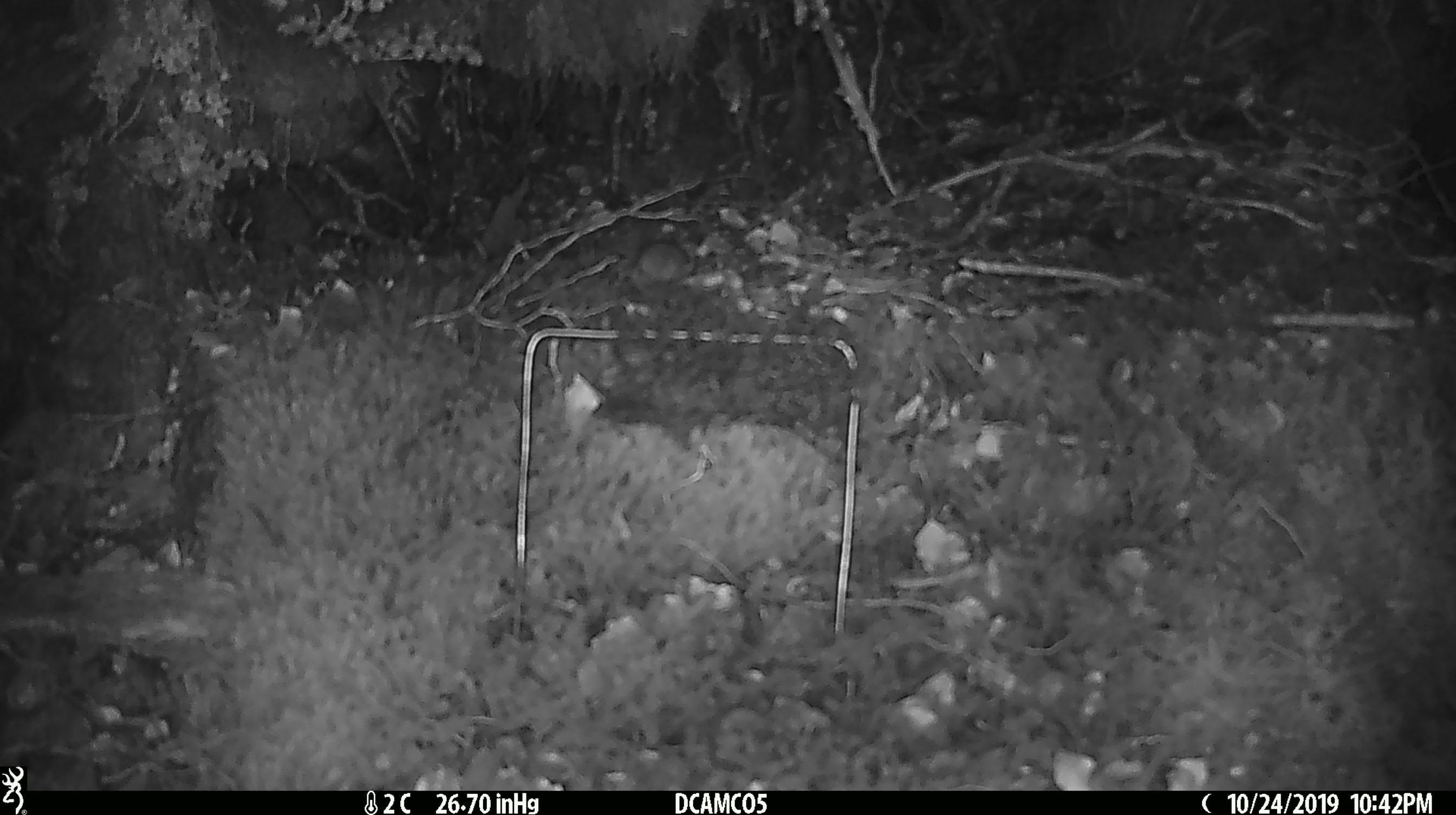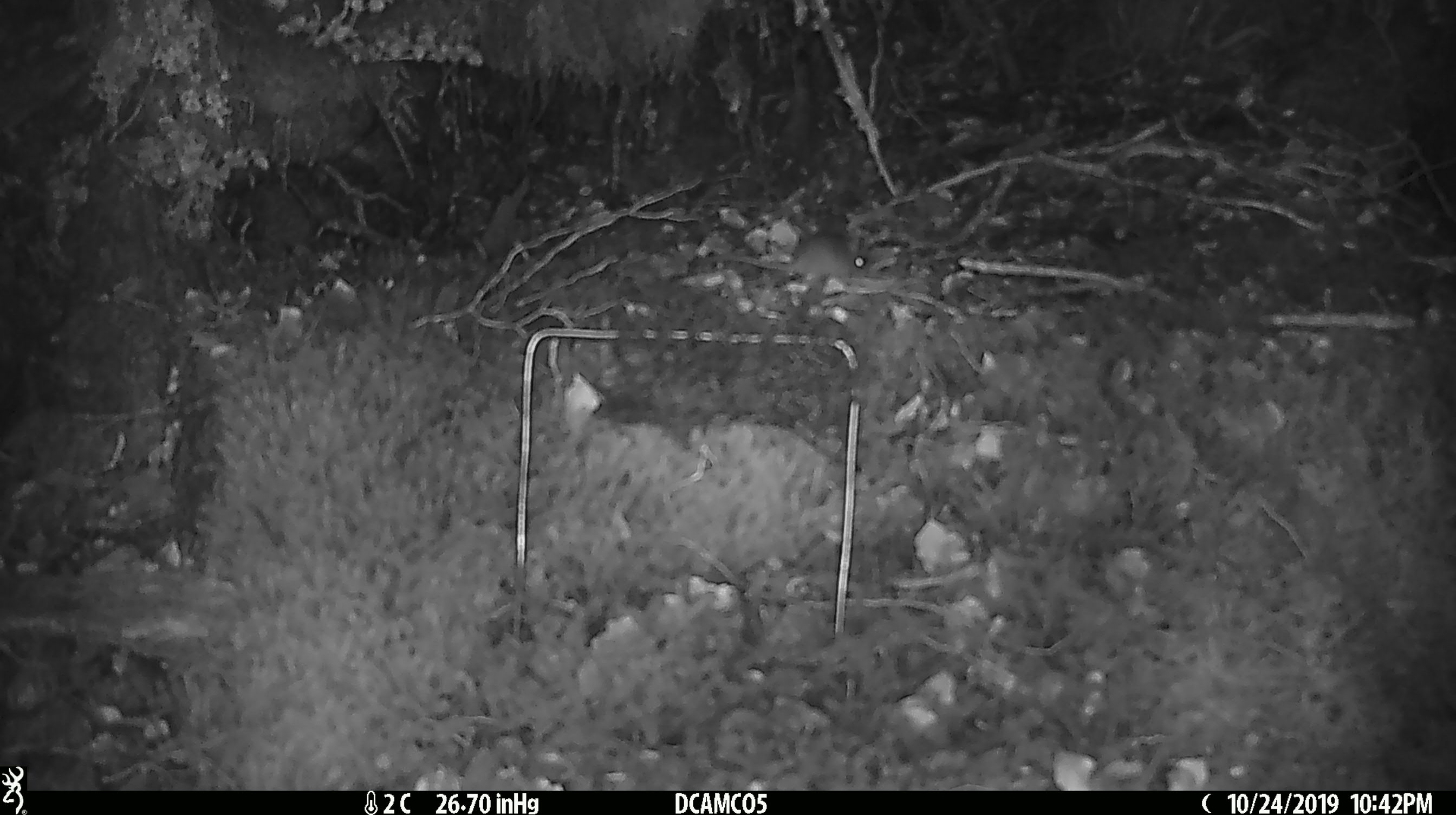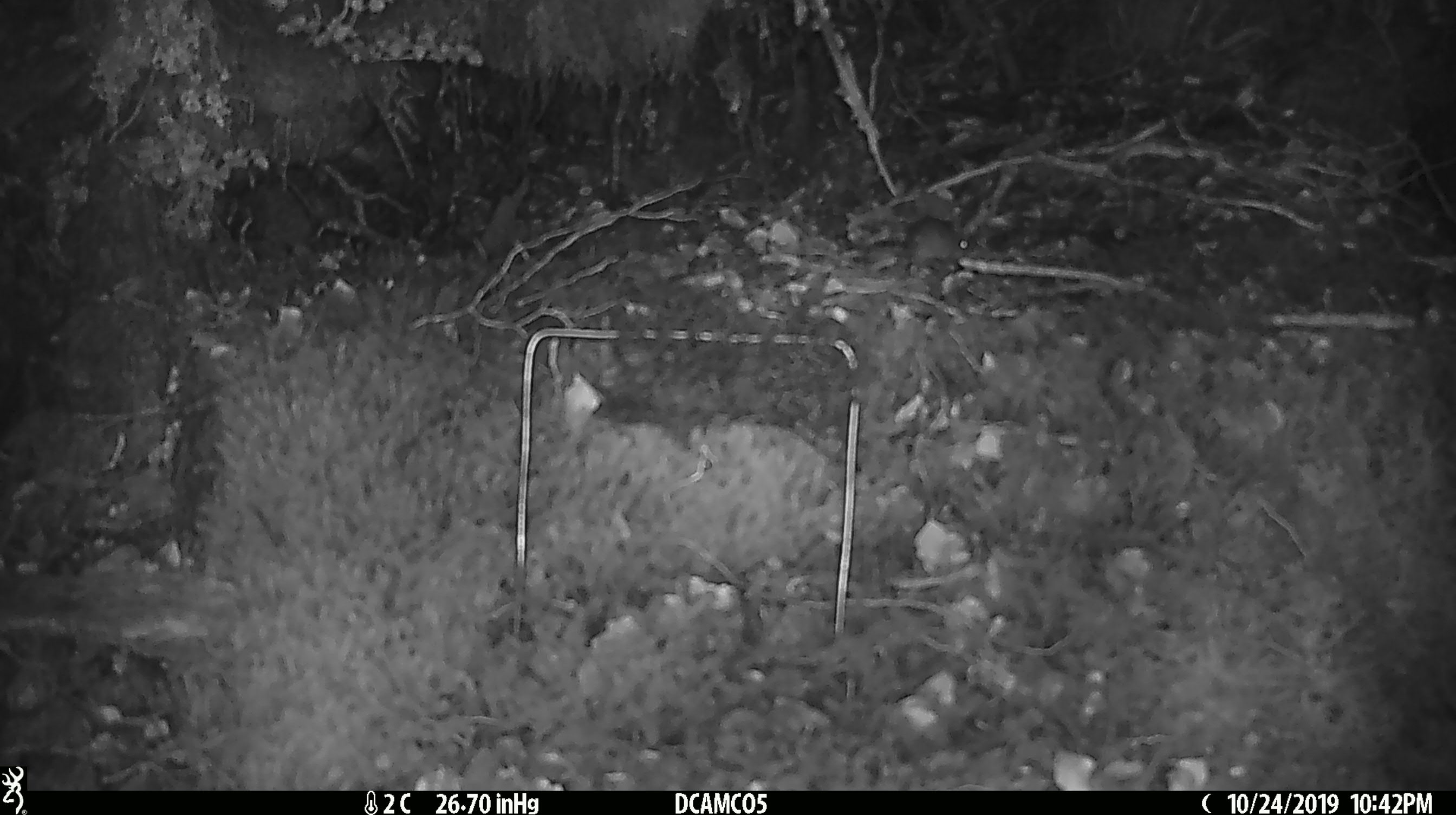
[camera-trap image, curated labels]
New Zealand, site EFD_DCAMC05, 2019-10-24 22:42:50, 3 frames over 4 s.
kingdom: Animalia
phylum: Chordata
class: Mammalia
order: Rodentia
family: Muridae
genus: Mus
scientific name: Mus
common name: mouse